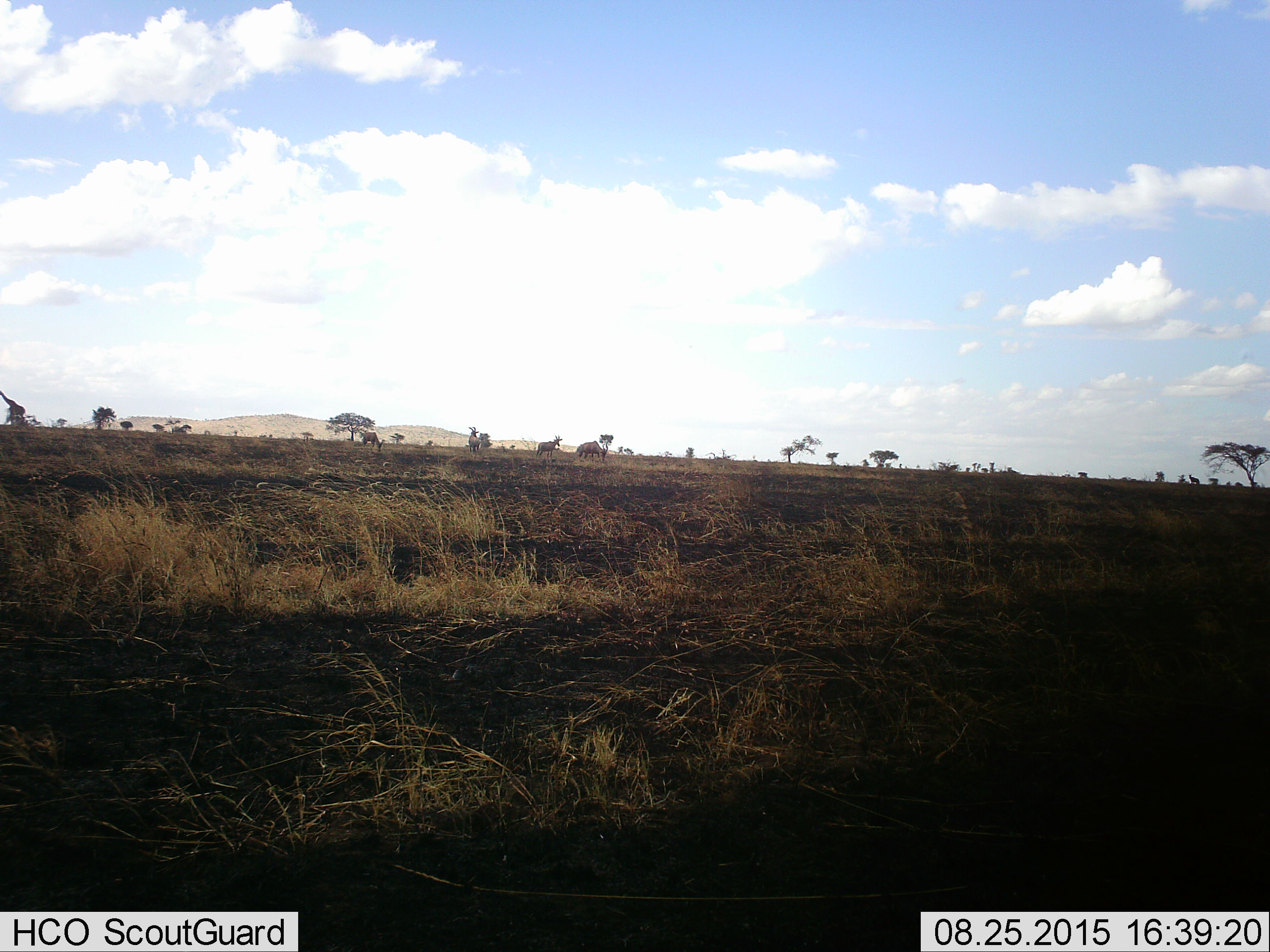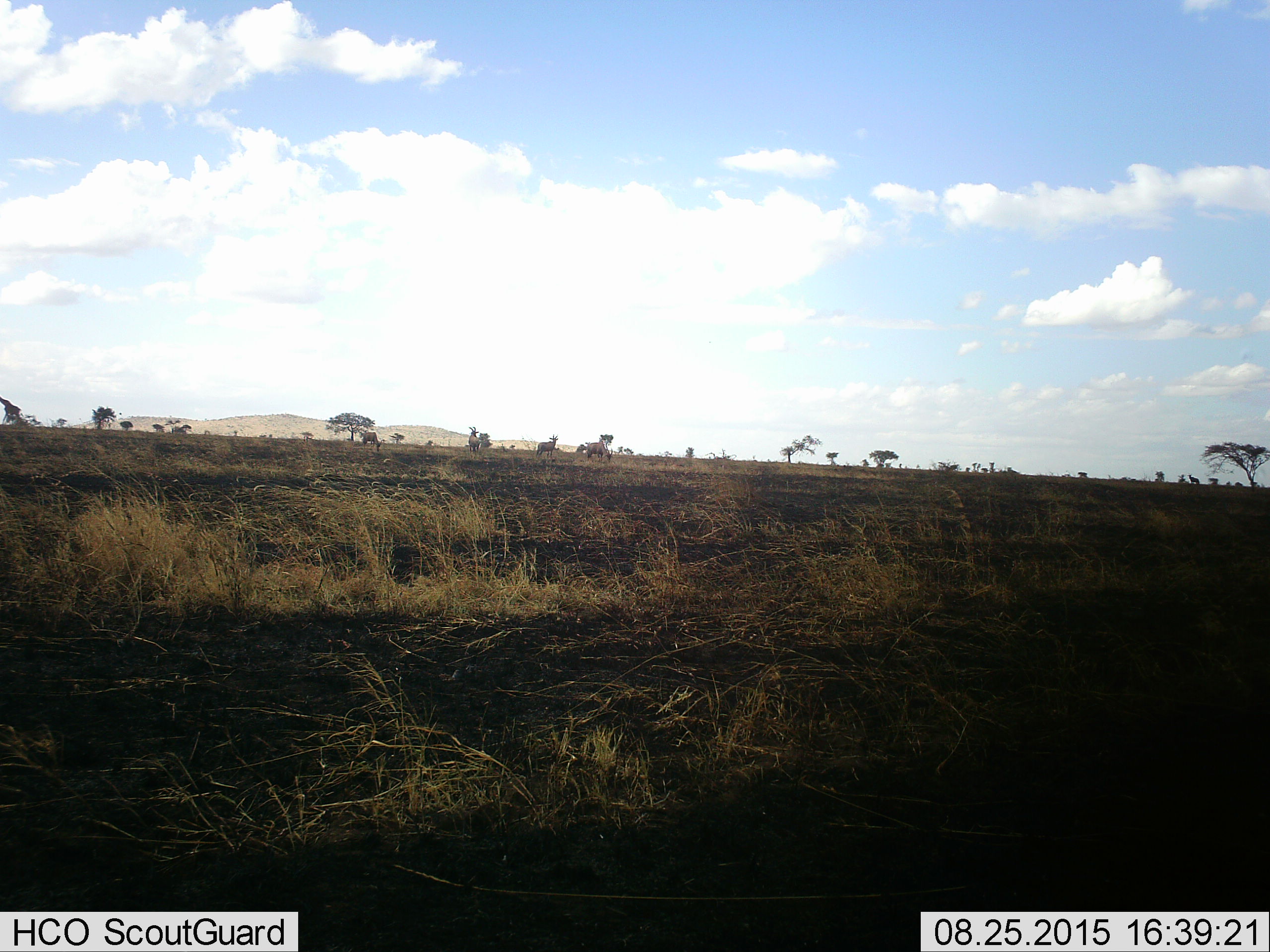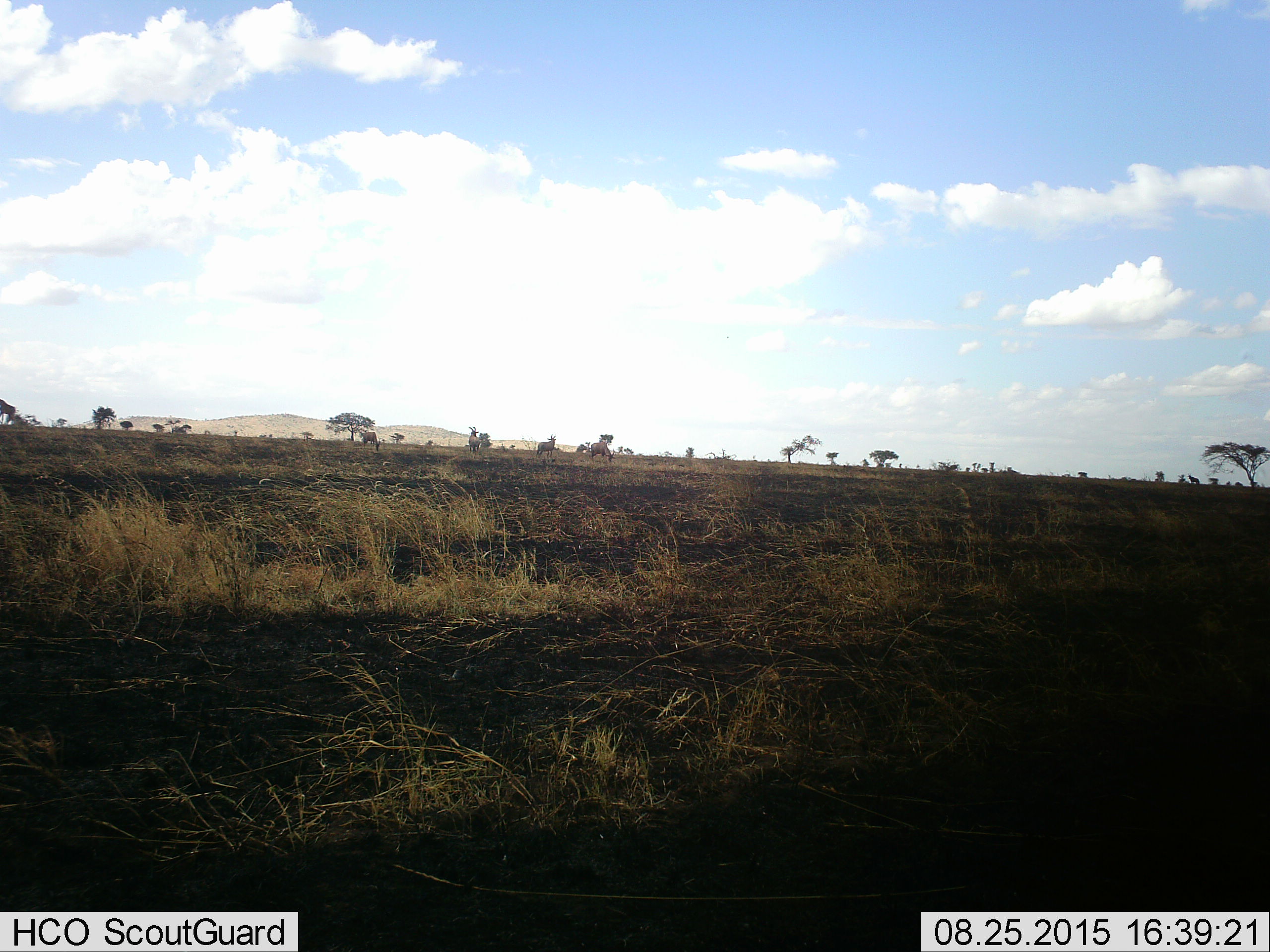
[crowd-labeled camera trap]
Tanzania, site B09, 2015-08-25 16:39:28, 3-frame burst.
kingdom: Animalia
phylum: Chordata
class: Mammalia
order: Artiodactyla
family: Giraffidae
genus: Giraffa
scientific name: Giraffa camelopardalis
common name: giraffe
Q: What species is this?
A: Giraffe (Giraffa camelopardalis).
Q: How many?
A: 1.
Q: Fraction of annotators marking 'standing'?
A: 18%.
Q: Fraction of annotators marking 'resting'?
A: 0%.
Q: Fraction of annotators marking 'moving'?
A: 82%.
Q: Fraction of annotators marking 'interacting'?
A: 0%.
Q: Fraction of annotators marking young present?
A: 0%.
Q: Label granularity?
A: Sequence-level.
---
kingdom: Animalia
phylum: Chordata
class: Mammalia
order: Artiodactyla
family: Bovidae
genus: Damaliscus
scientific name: Damaliscus lunatus jimela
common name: topi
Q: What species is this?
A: Topi (Damaliscus lunatus jimela).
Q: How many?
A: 4.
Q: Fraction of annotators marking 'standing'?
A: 100%.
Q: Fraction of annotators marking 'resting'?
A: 0%.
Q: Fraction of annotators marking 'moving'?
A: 17%.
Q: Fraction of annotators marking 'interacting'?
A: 0%.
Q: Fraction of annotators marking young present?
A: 0%.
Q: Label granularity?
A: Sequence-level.